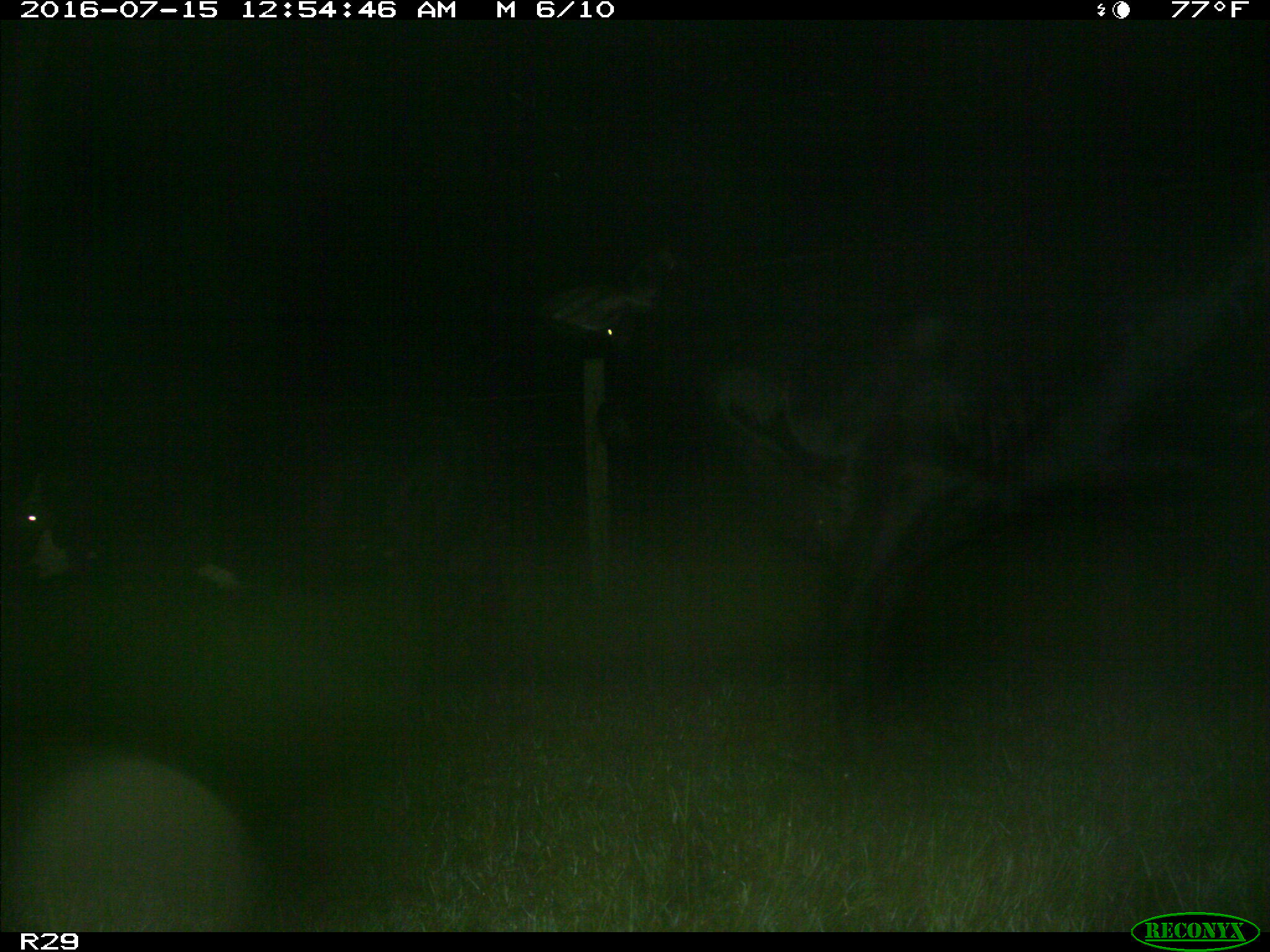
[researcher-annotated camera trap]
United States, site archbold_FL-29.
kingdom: Animalia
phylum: Chordata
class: Mammalia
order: Artiodactyla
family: Bovidae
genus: Bos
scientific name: Bos taurus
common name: domestic cow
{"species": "Bos taurus (domestic cow)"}